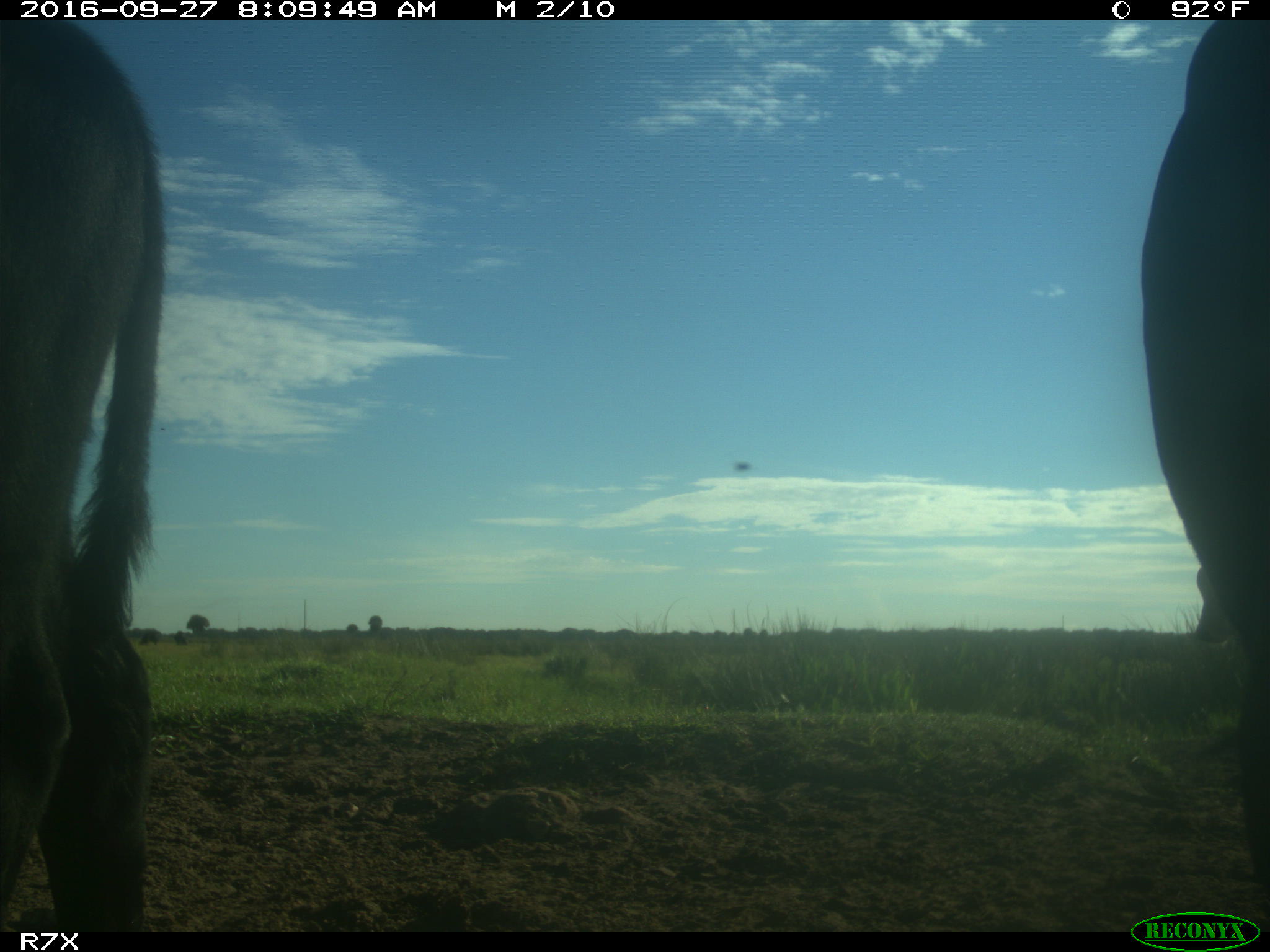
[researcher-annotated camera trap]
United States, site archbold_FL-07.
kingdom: Animalia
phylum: Chordata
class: Mammalia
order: Artiodactyla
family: Bovidae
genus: Bos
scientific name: Bos taurus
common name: domestic cow